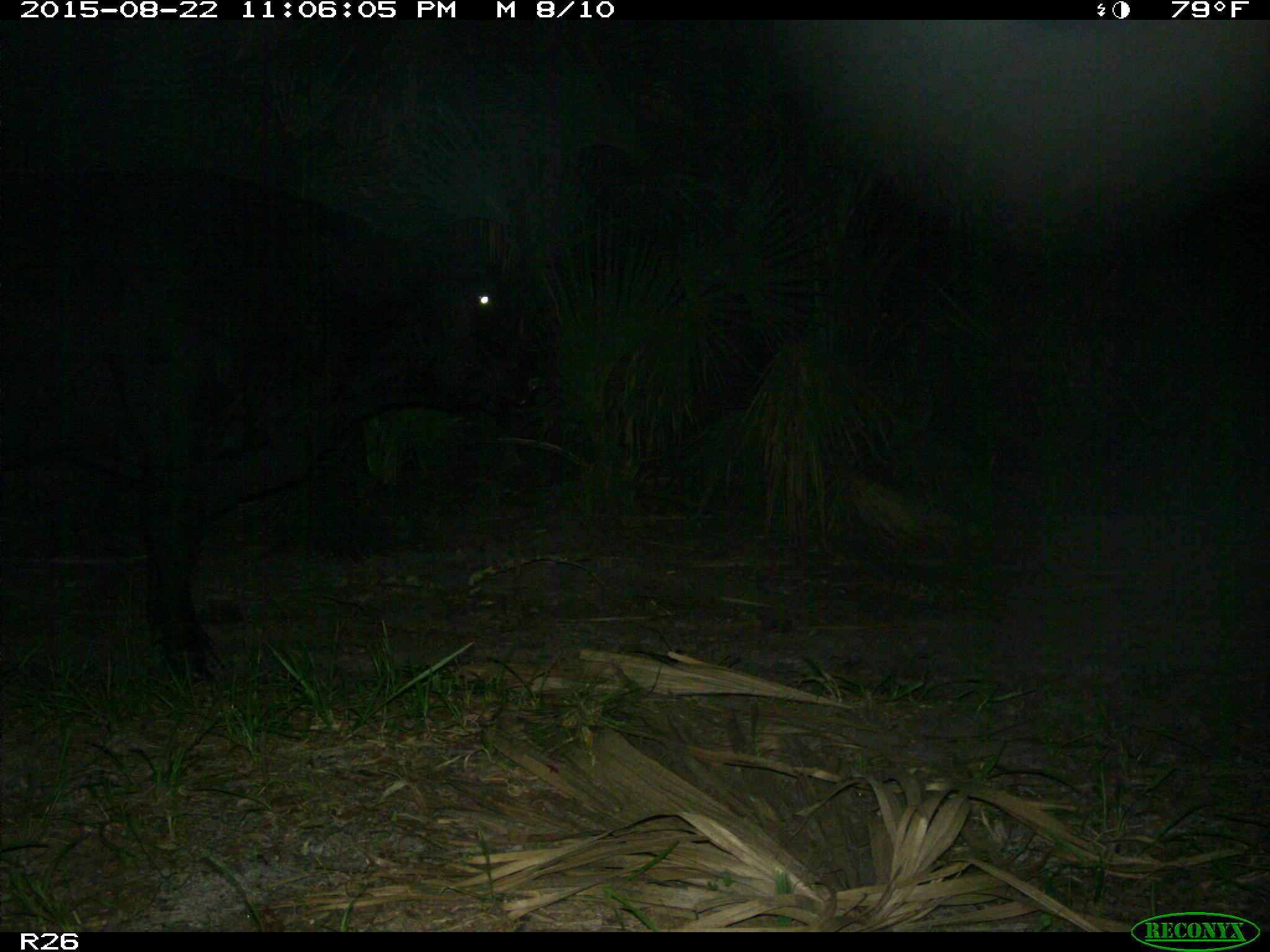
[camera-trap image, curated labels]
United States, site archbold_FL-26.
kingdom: Animalia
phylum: Chordata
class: Mammalia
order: Artiodactyla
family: Bovidae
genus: Bos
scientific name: Bos taurus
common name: domestic cow